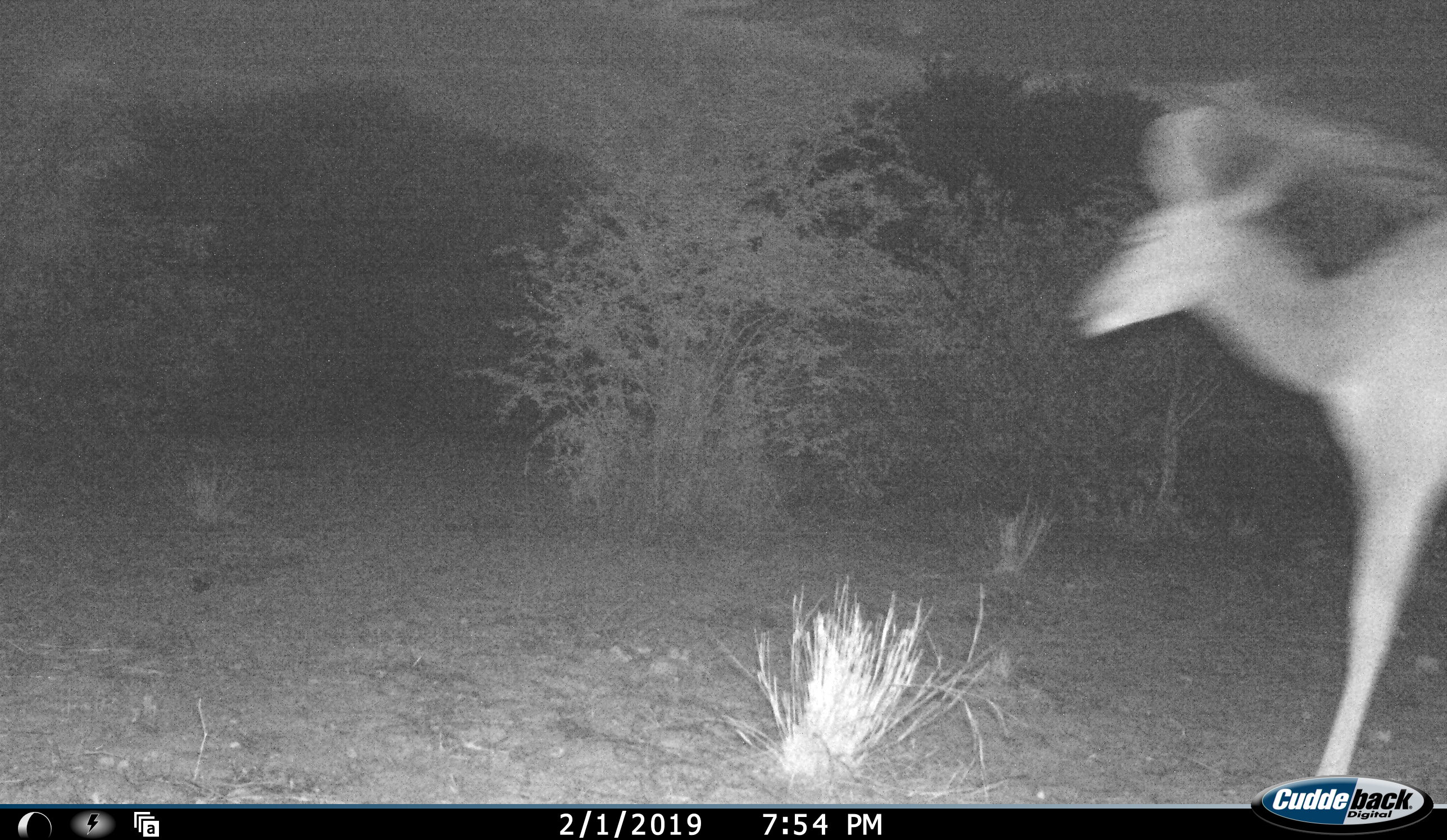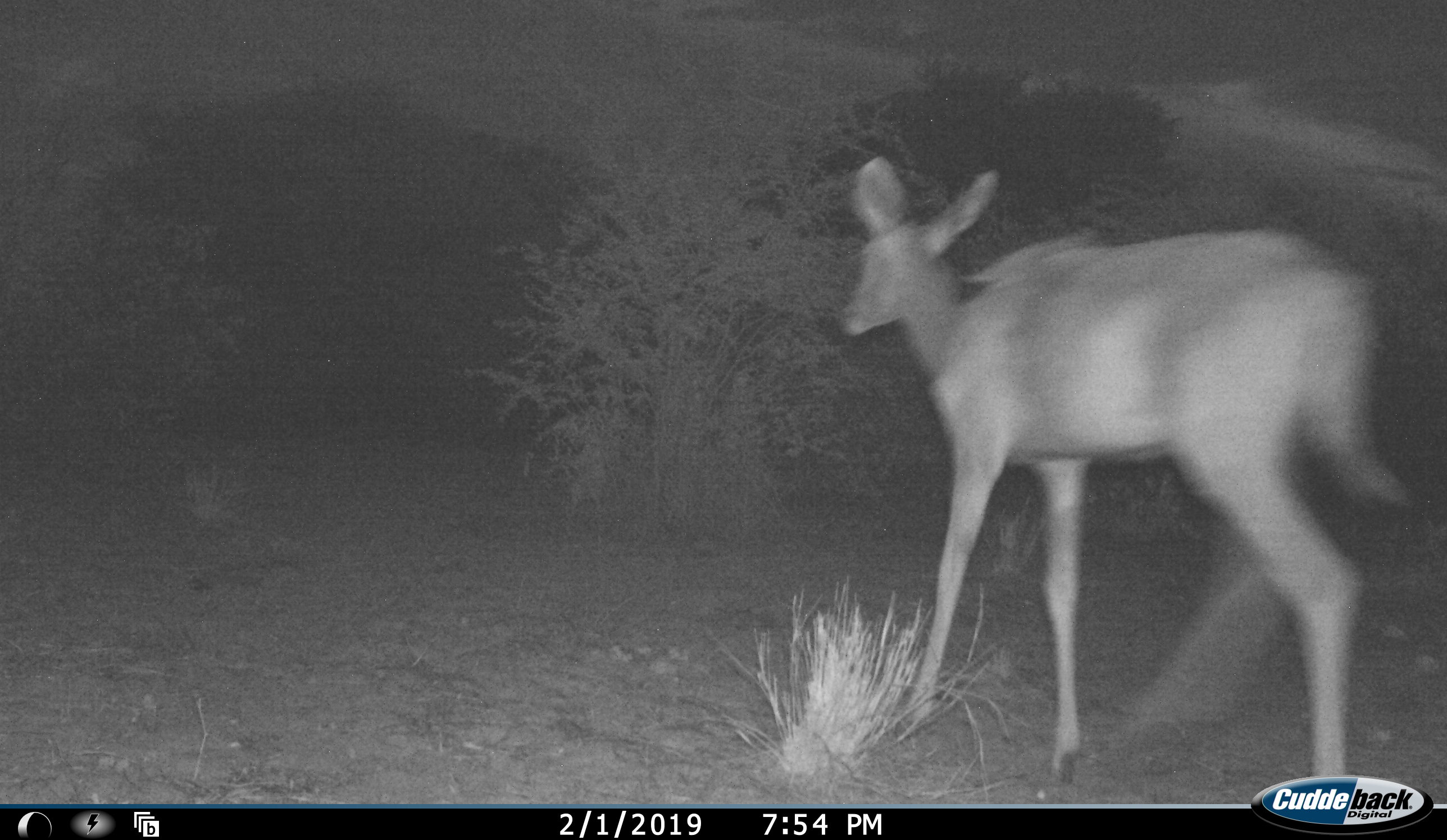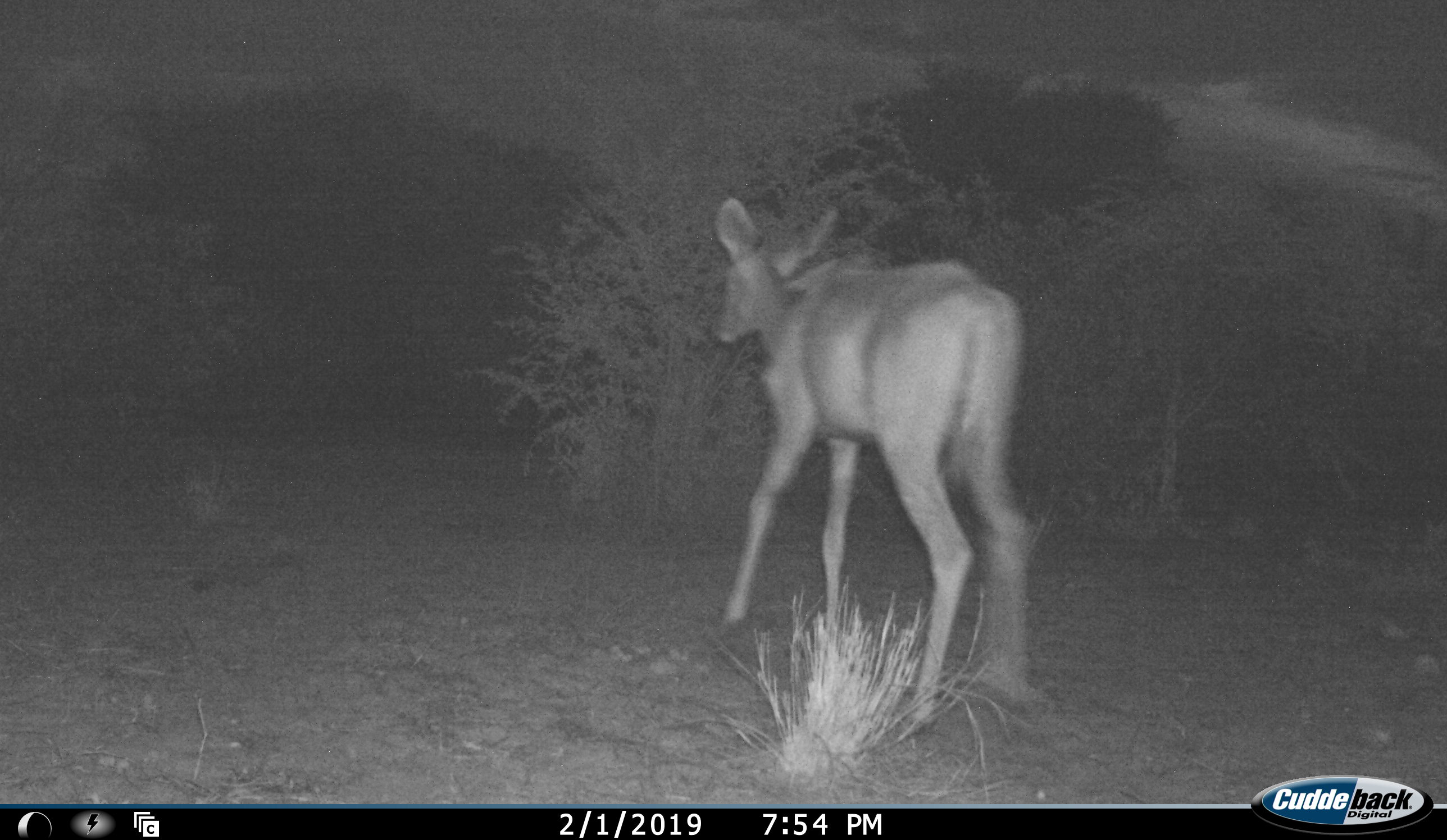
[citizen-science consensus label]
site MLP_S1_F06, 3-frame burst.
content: unidentified animal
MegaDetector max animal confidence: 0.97